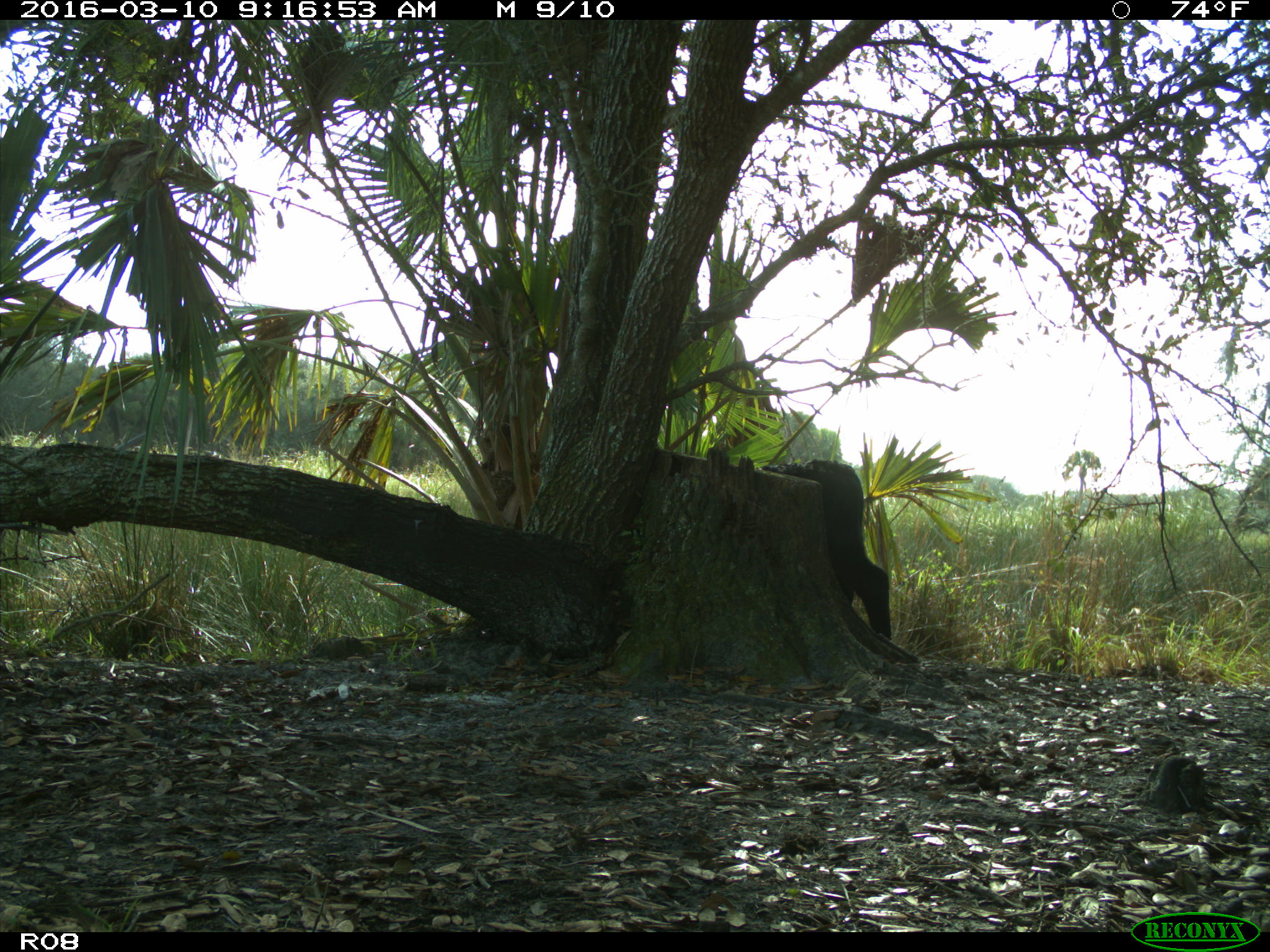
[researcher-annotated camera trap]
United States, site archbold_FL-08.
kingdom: Animalia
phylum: Chordata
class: Mammalia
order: Artiodactyla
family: Bovidae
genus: Bos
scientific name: Bos taurus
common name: domestic cow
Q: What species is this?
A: Bos taurus (domestic cow).